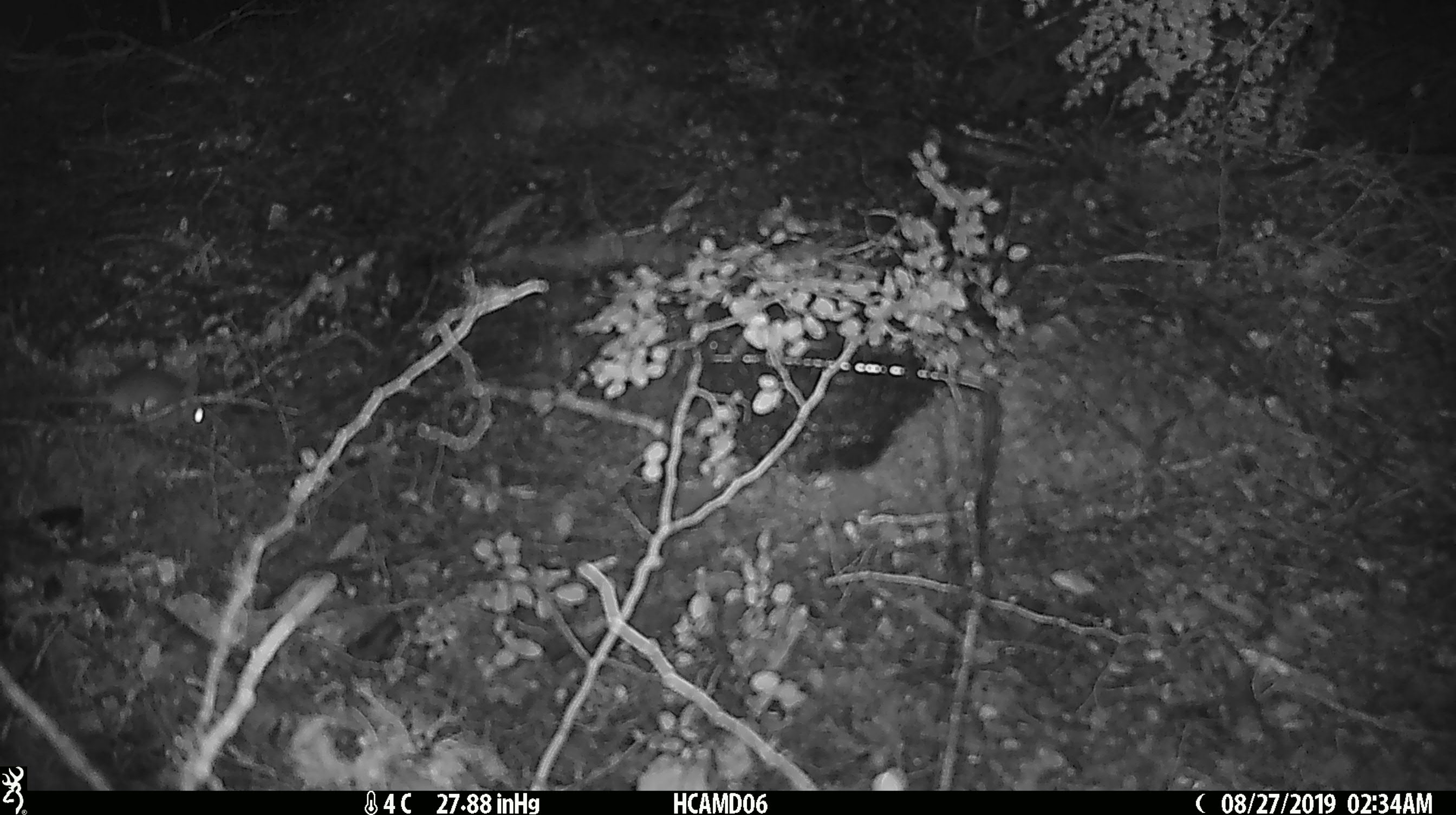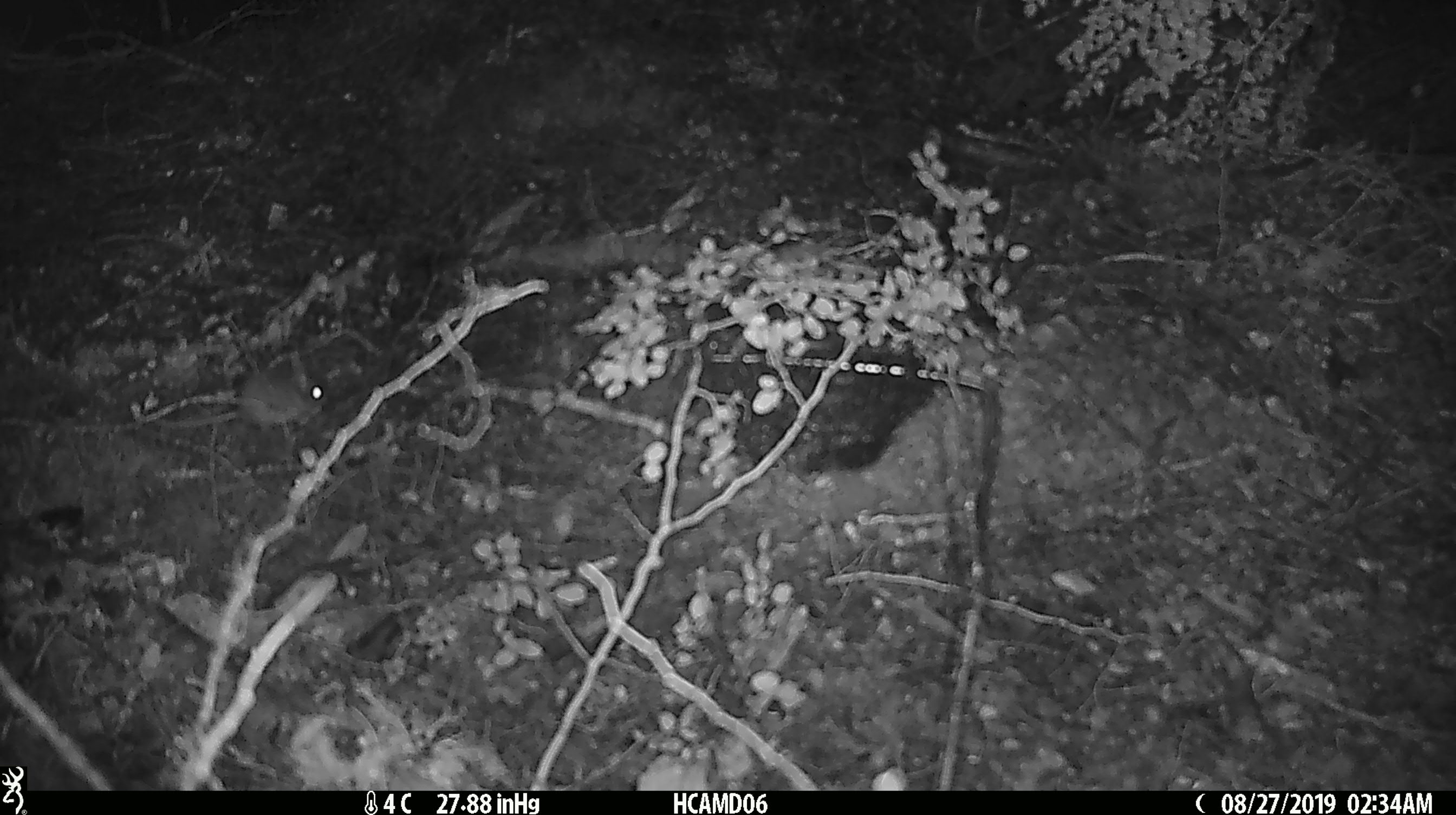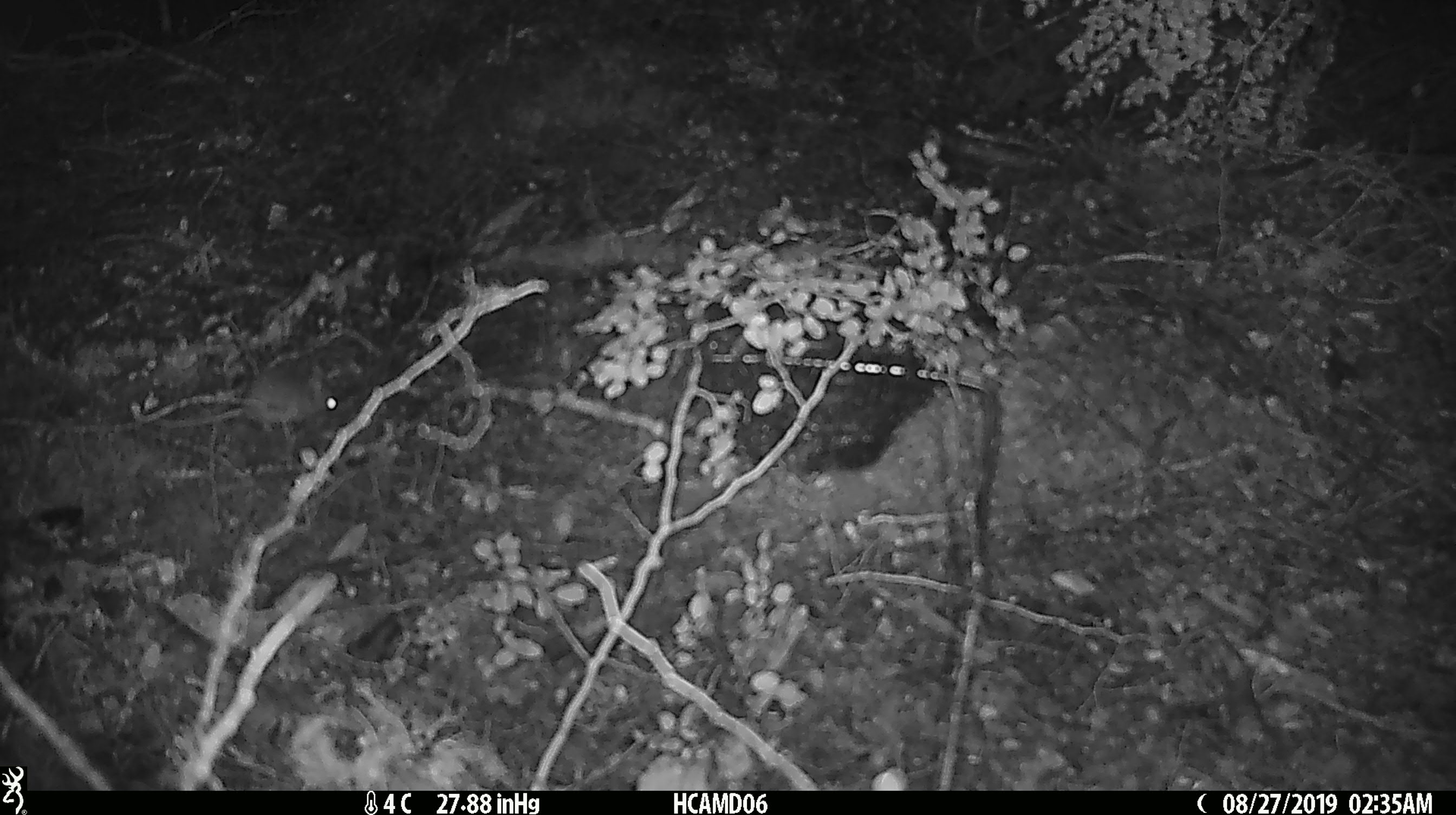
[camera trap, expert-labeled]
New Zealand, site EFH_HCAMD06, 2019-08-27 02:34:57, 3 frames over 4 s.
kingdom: Animalia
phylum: Chordata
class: Mammalia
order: Rodentia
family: Muridae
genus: Mus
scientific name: Mus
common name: mouse